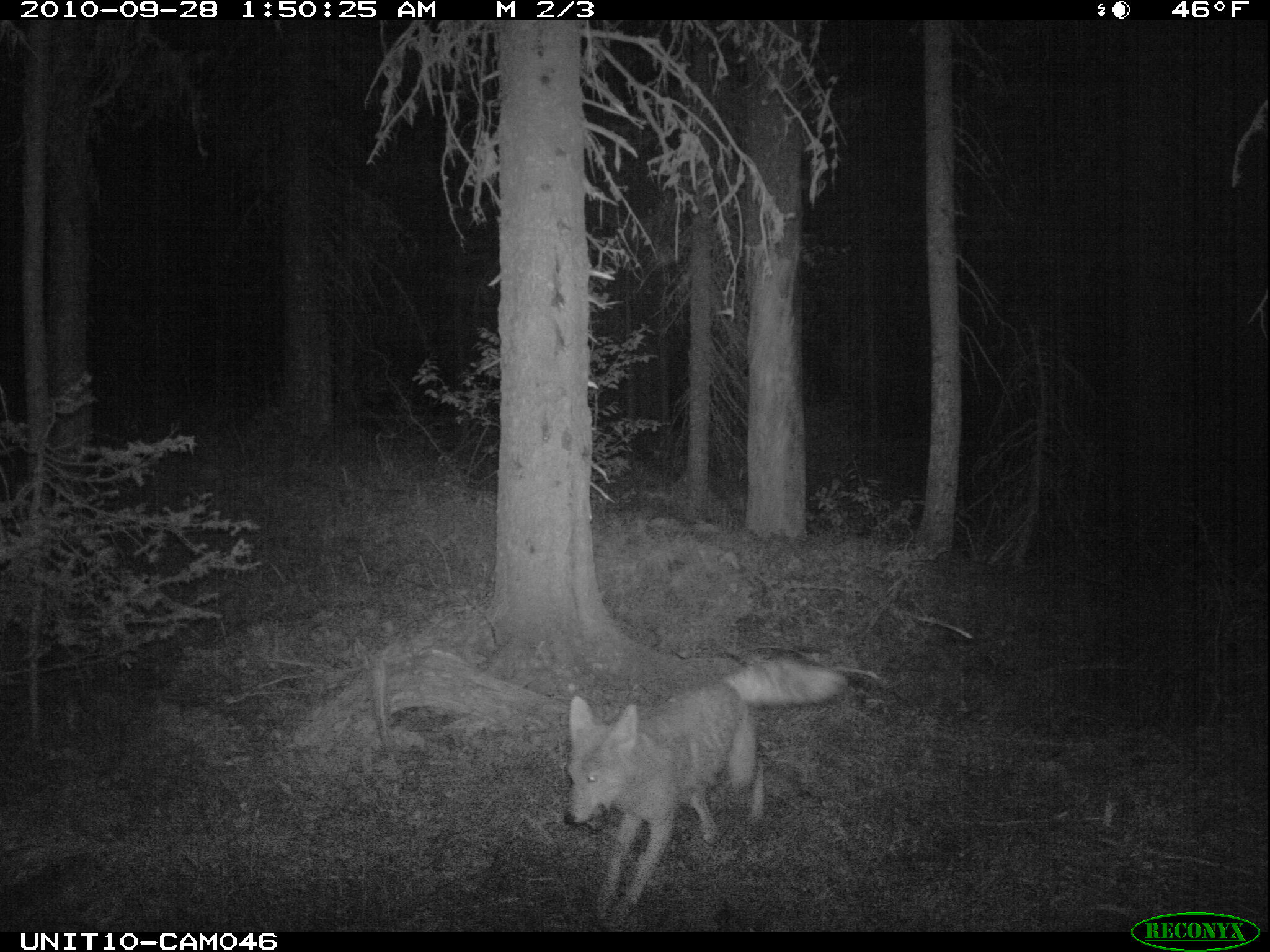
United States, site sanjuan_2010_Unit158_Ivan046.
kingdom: Animalia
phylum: Chordata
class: Mammalia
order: Carnivora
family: Canidae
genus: Canis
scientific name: Canis latrans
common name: coyote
Canis latrans (coyote).